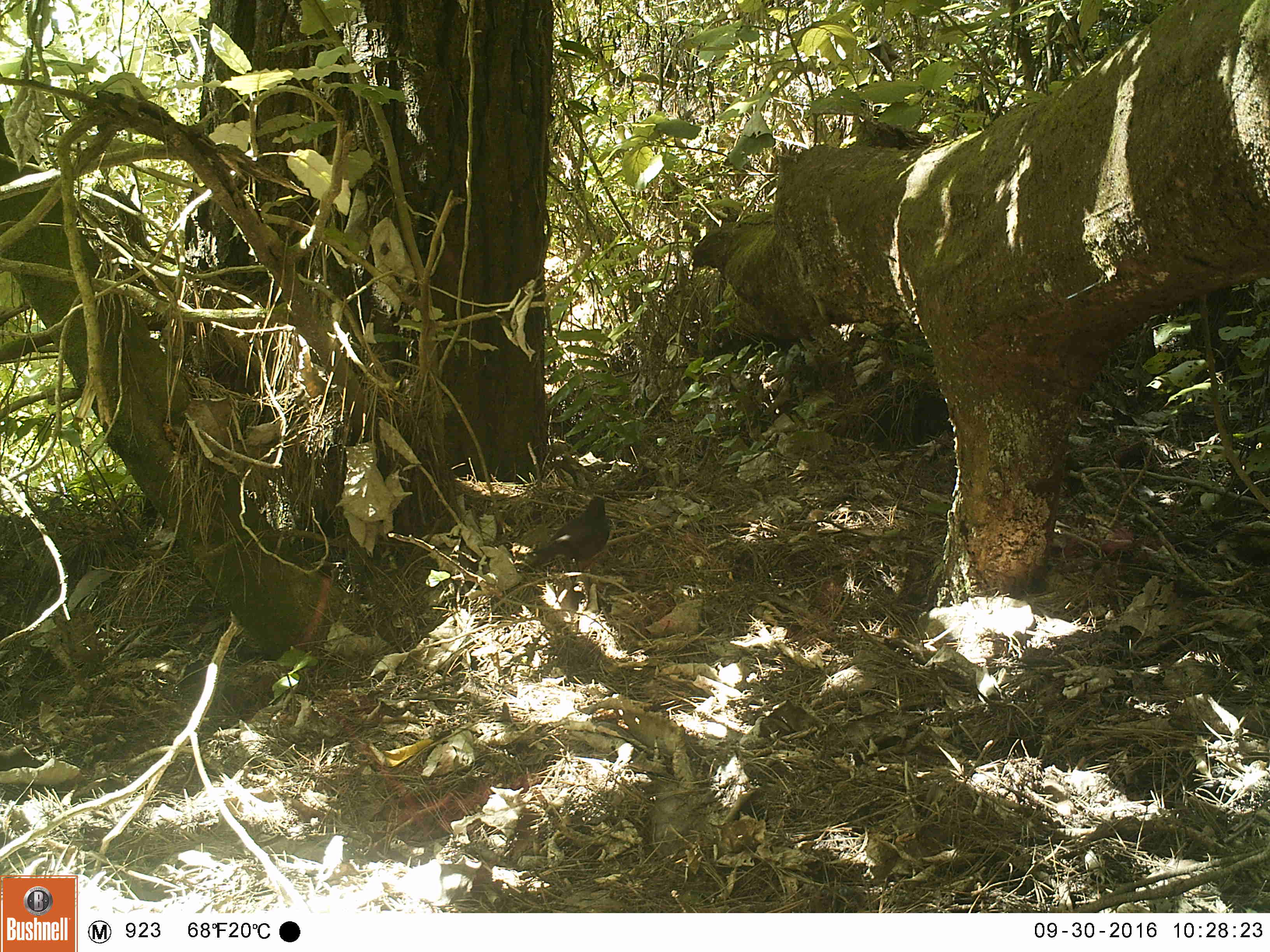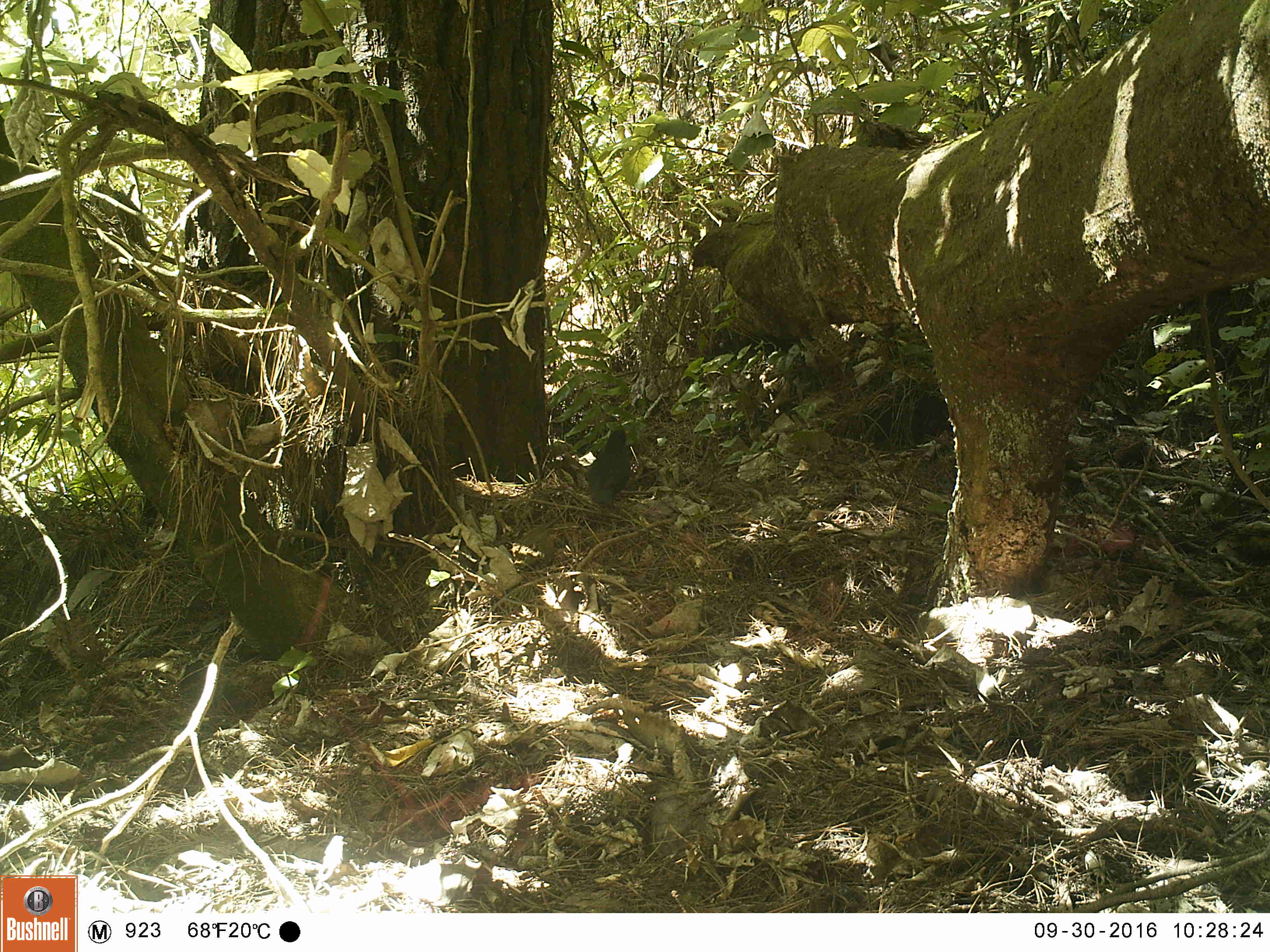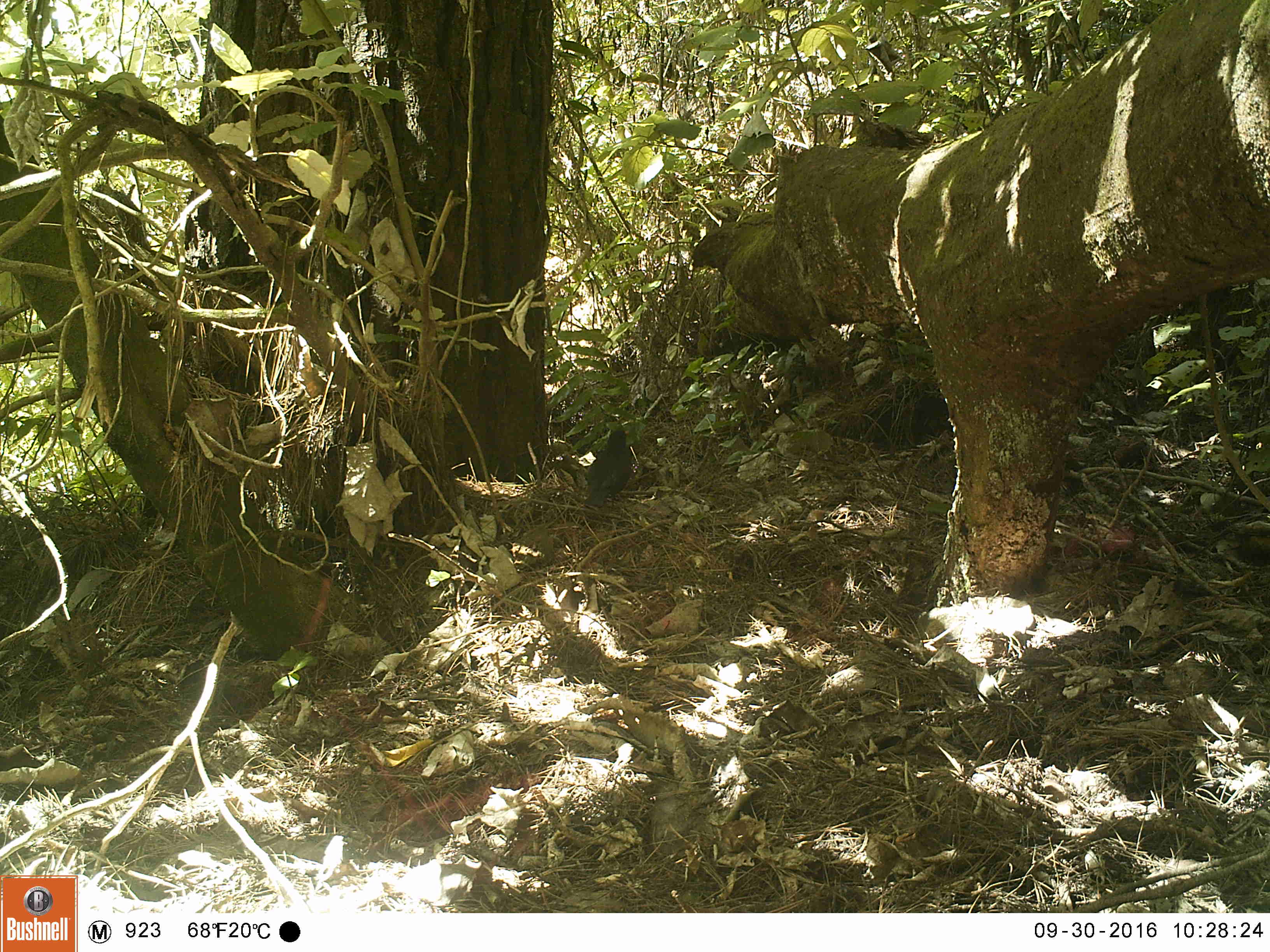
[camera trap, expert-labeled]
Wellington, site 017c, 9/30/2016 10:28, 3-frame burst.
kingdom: Animalia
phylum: Chordata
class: Aves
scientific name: Aves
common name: bird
Bird (Aves).